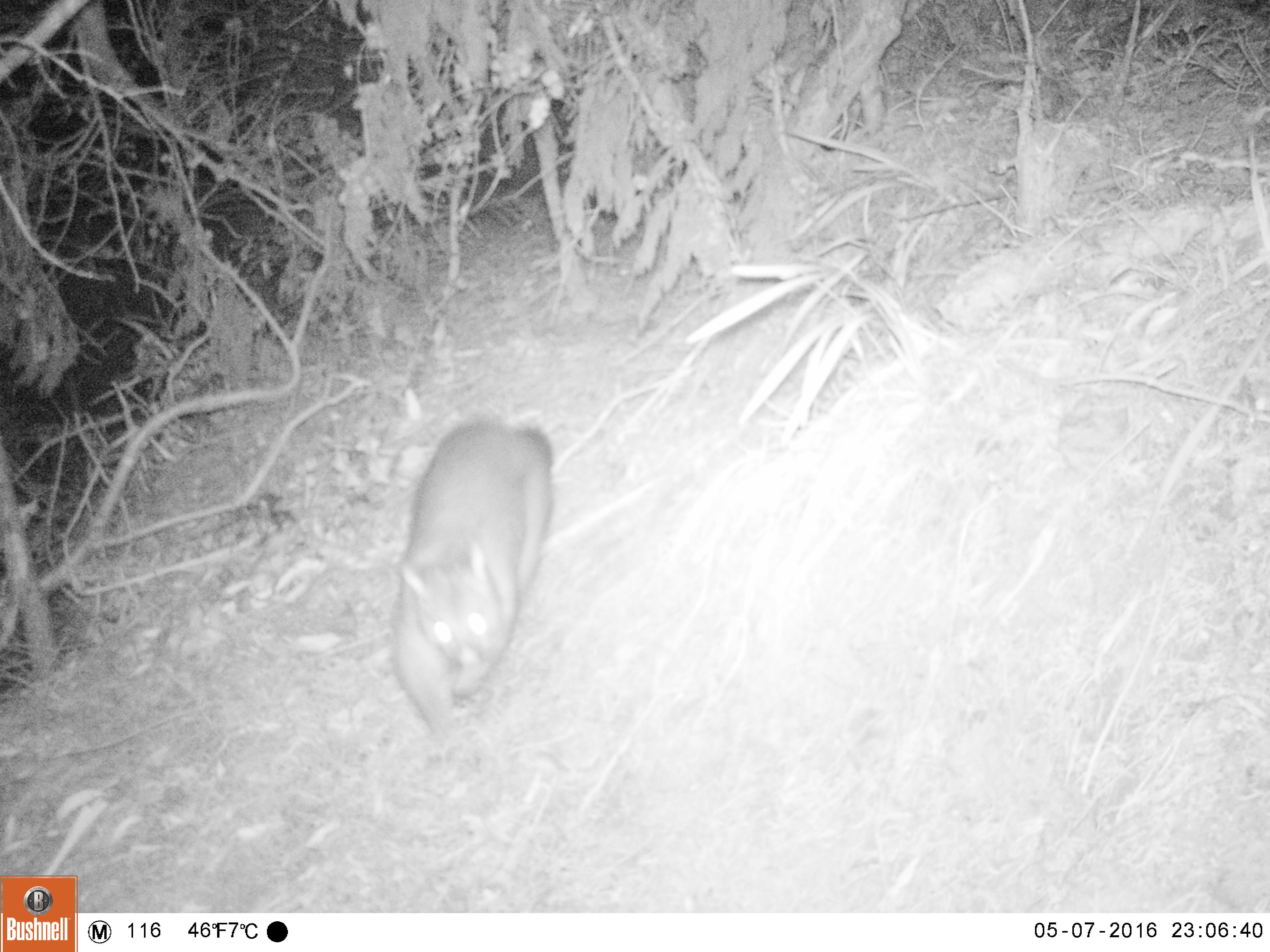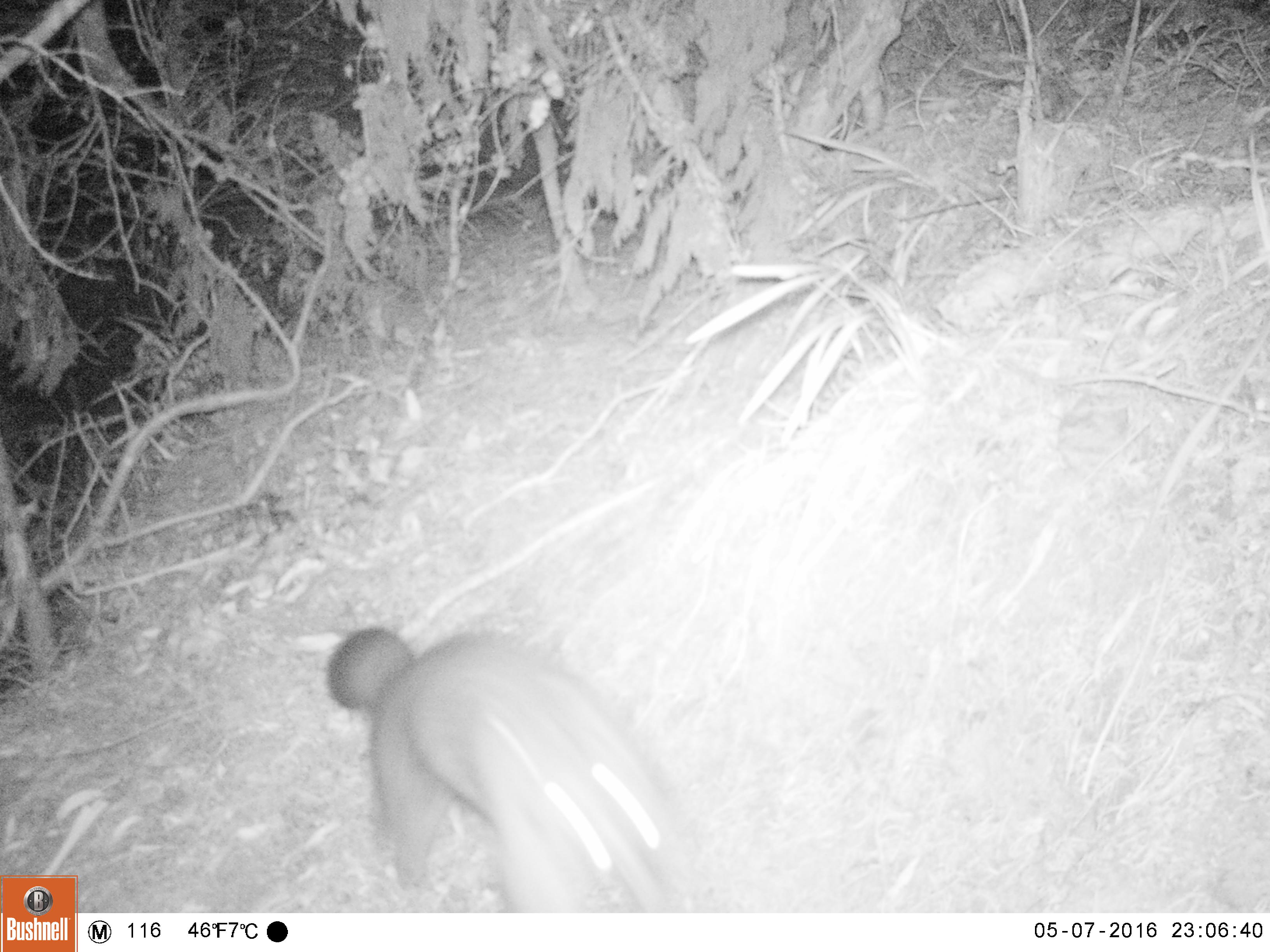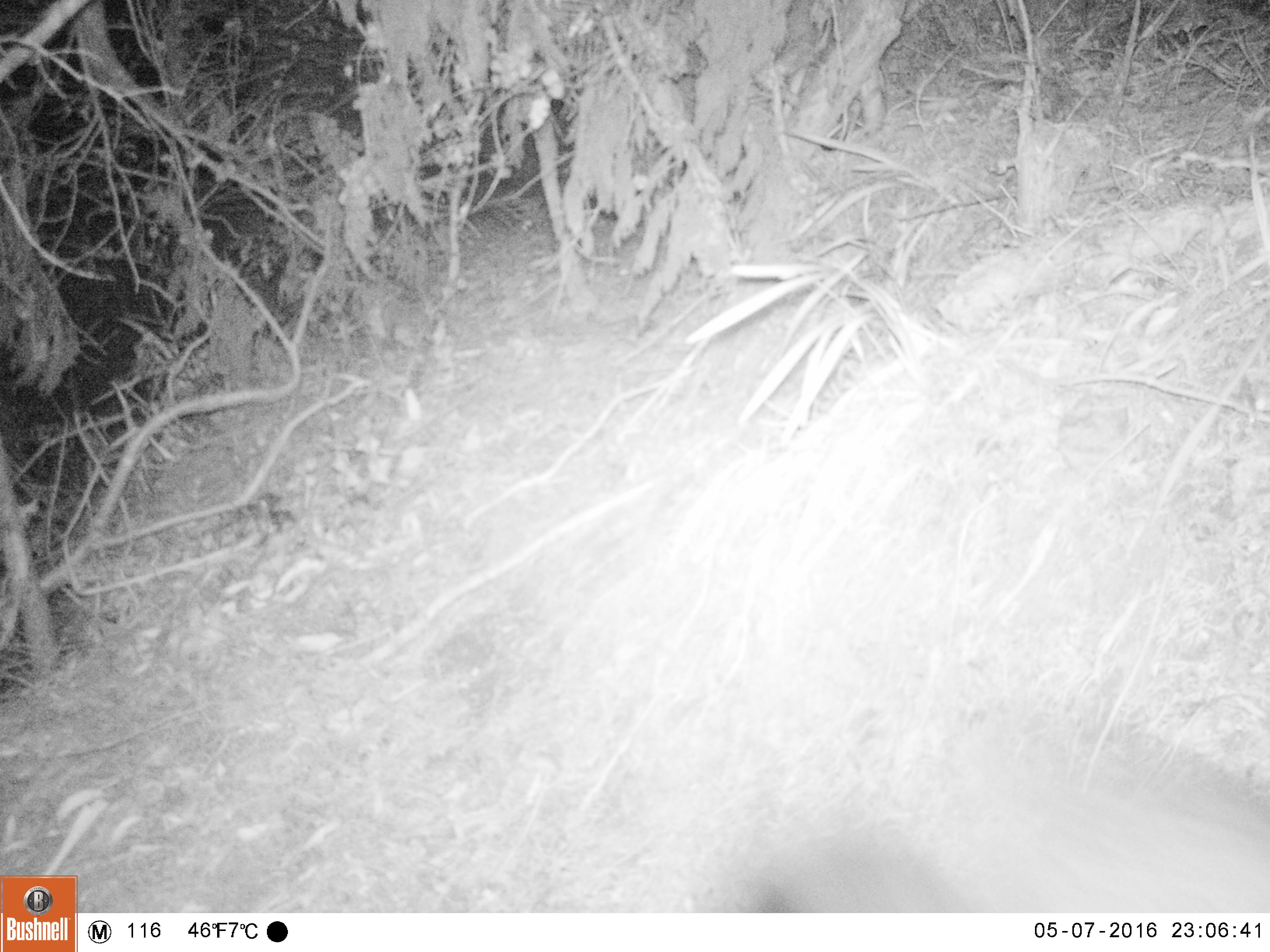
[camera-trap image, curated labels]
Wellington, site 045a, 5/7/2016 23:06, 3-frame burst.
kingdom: Animalia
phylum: Chordata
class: Mammalia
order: Didelphimorphia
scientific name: Didelphimorphia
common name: possum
Possum (Didelphimorphia).